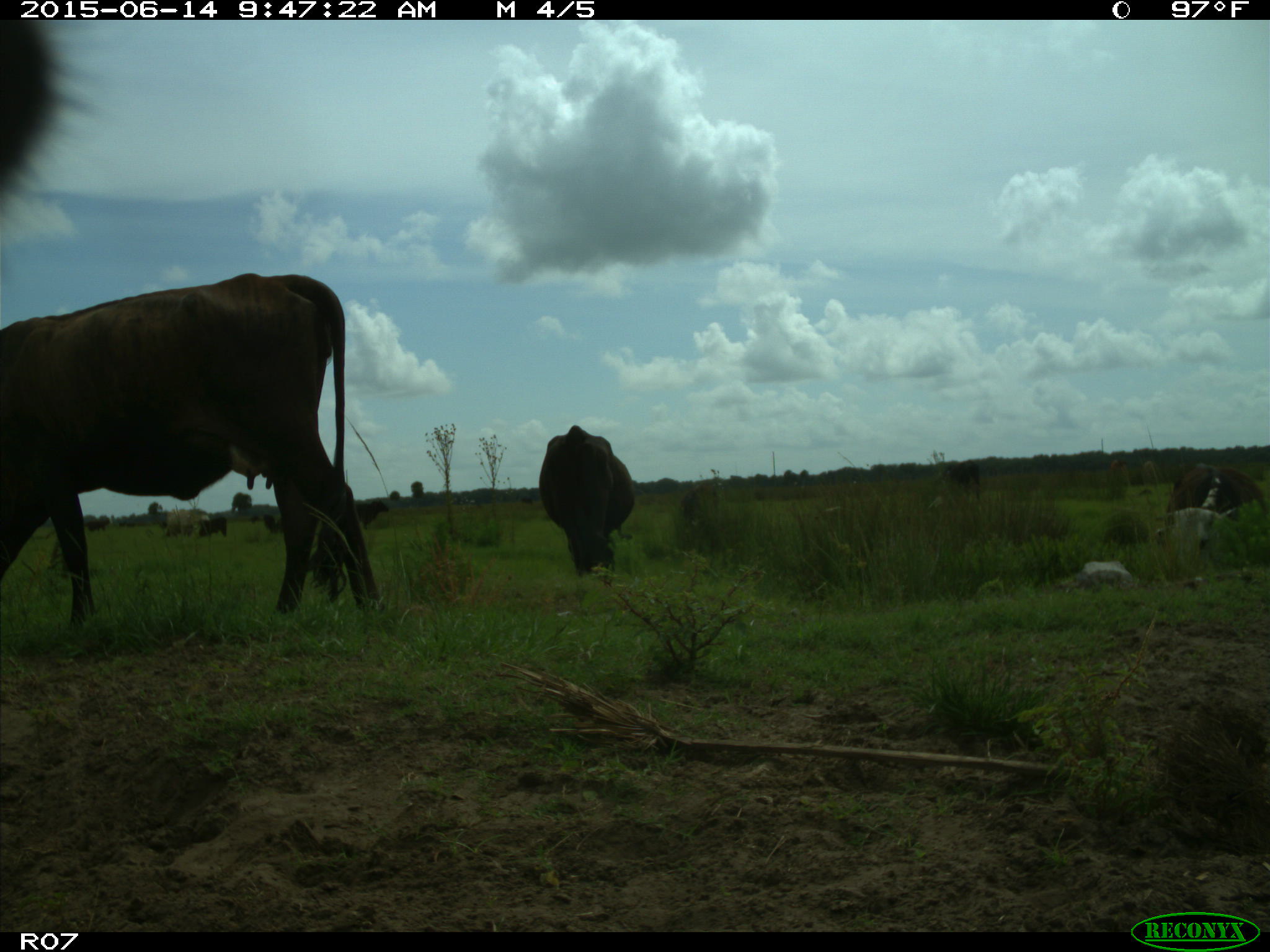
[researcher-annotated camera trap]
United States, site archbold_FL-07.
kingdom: Animalia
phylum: Chordata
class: Mammalia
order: Artiodactyla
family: Bovidae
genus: Bos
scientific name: Bos taurus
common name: domestic cow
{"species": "Bos taurus (domestic cow)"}